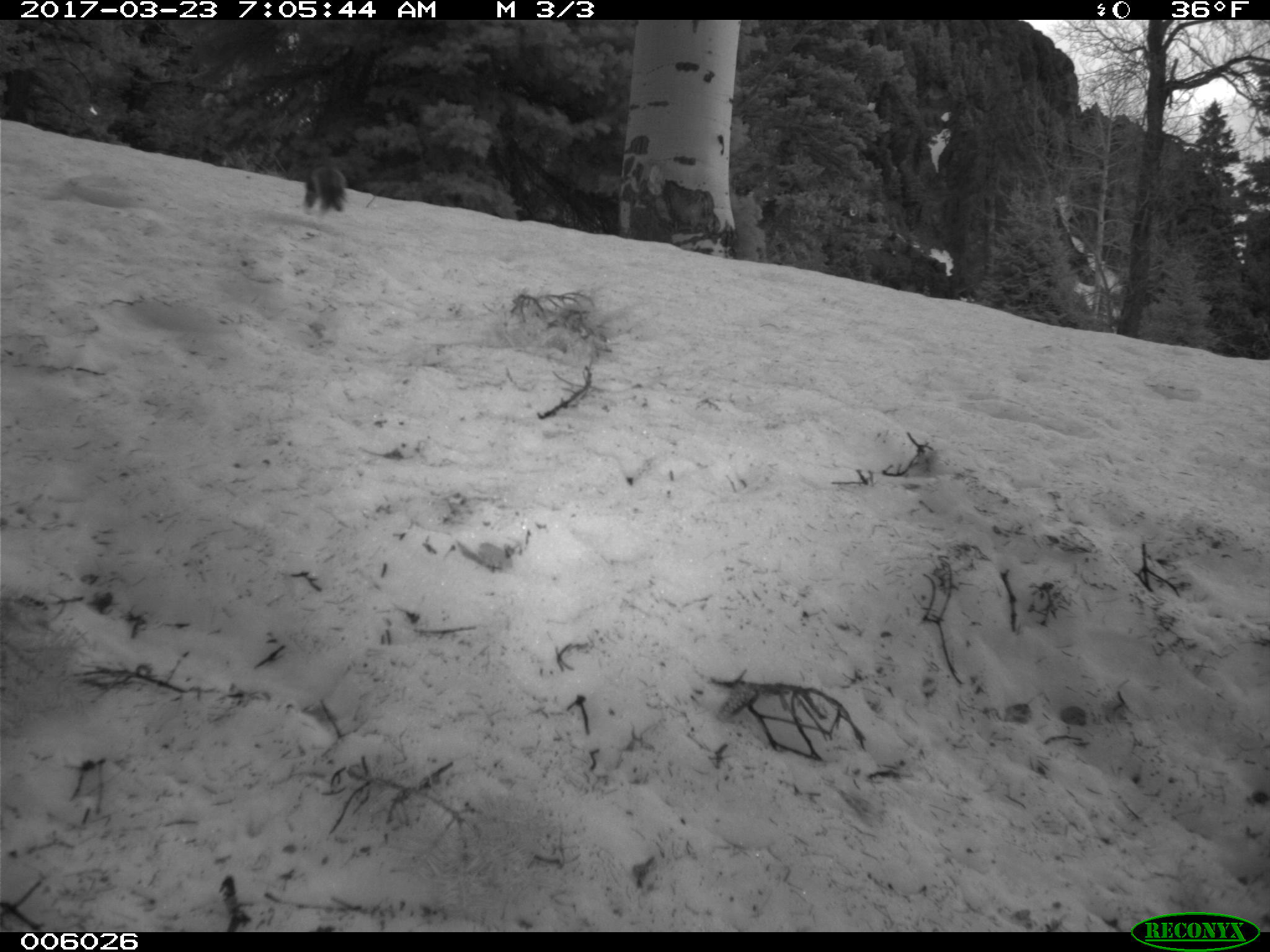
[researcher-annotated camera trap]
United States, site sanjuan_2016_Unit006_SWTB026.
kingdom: Animalia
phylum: Chordata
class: Mammalia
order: Rodentia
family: Sciuridae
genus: Tamiasciurus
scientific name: Tamiasciurus hudsonicus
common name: american red squirrel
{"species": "Tamiasciurus hudsonicus (american red squirrel)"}